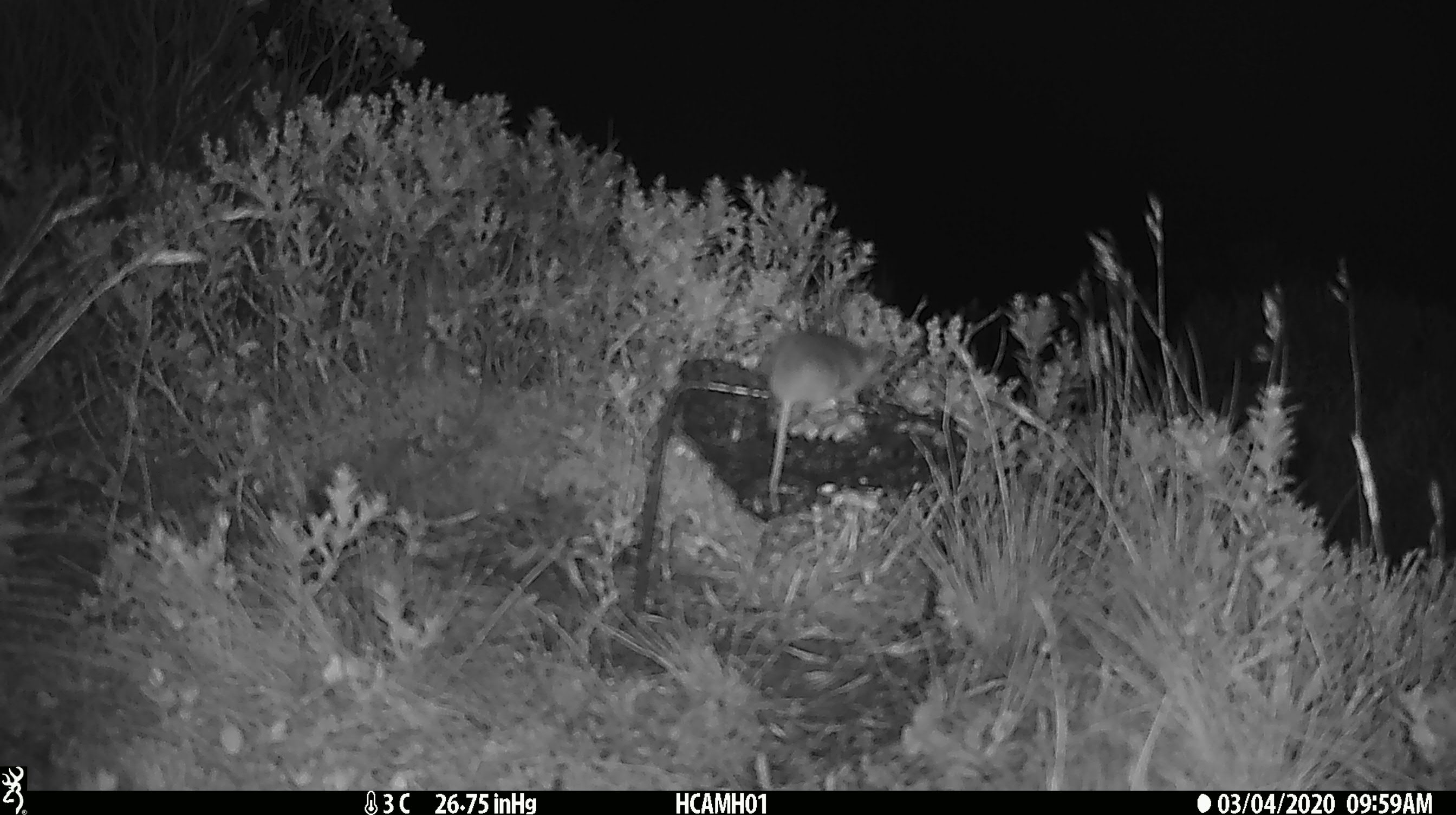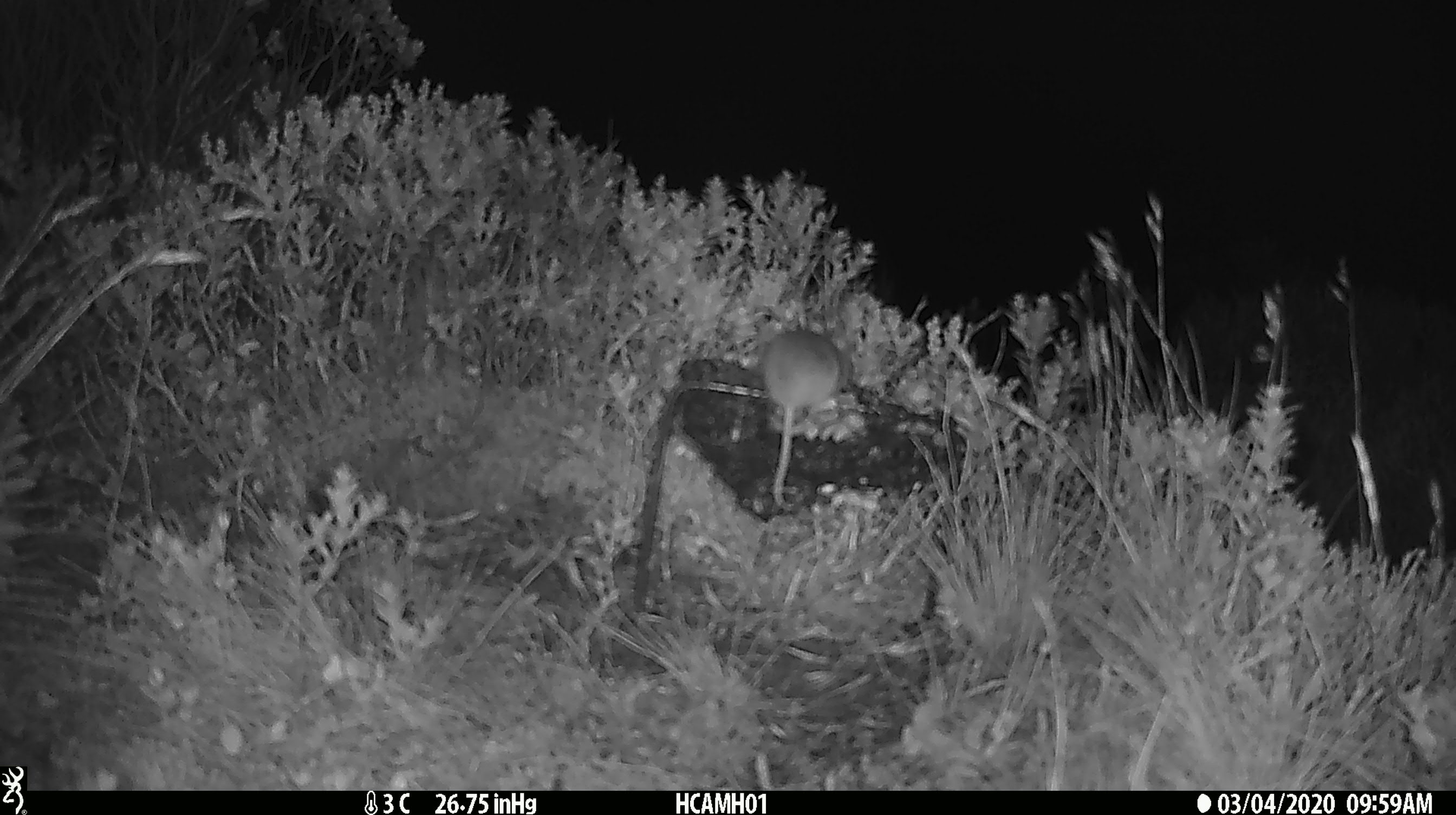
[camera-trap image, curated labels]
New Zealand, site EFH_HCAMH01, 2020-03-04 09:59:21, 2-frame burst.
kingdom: Animalia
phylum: Chordata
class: Mammalia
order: Rodentia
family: Muridae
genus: Mus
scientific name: Mus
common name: mouse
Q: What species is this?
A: Mouse (Mus).